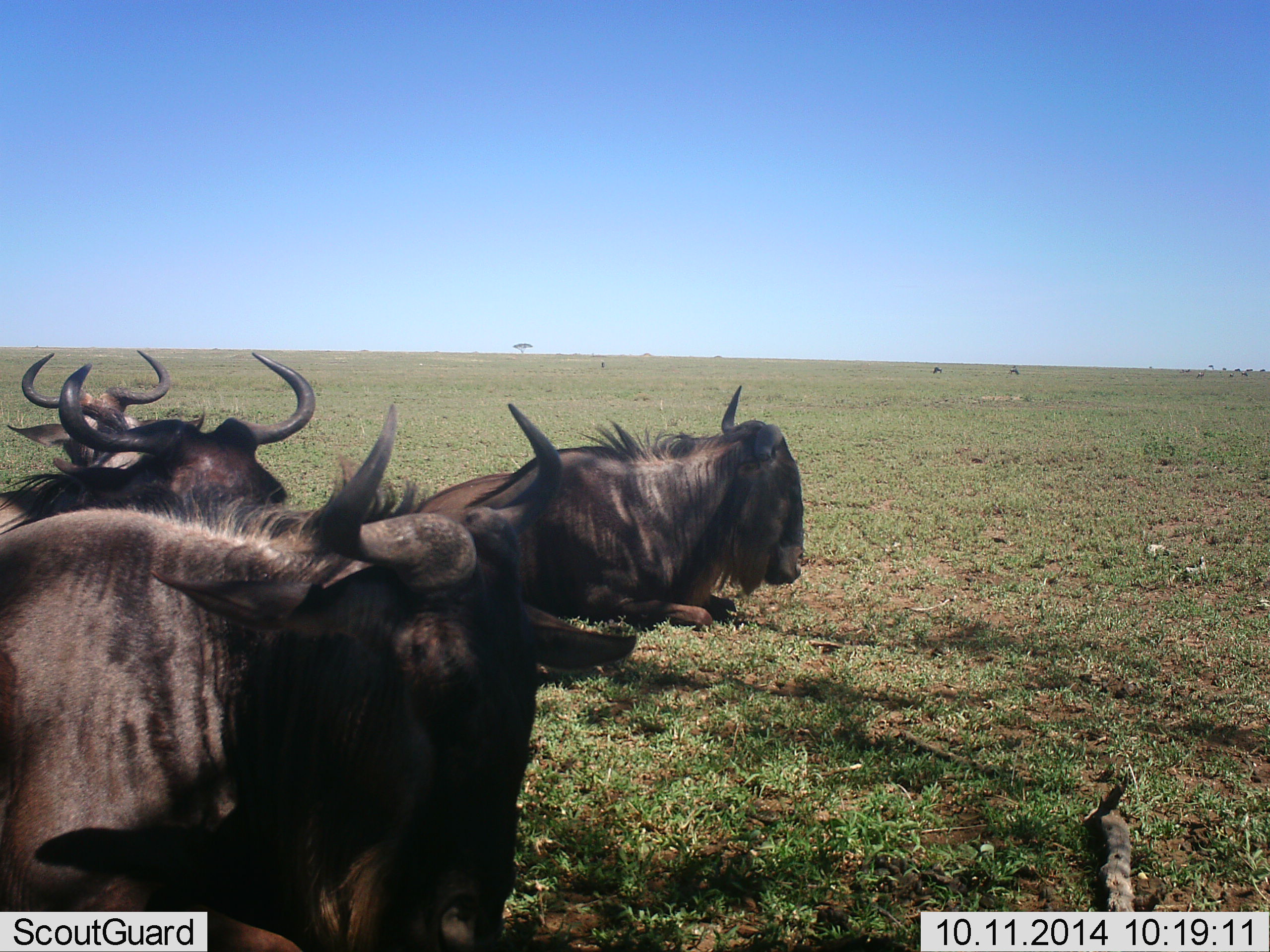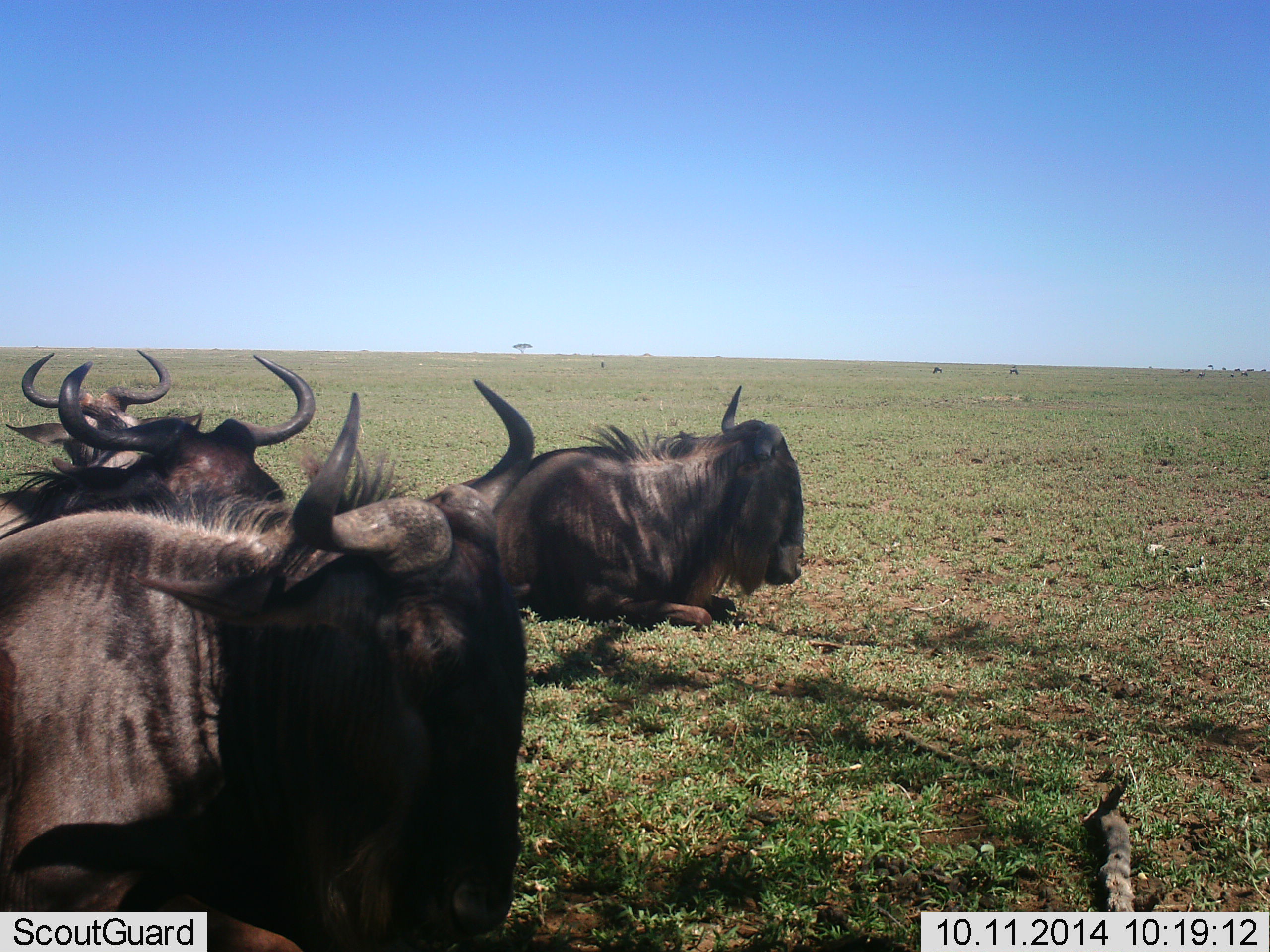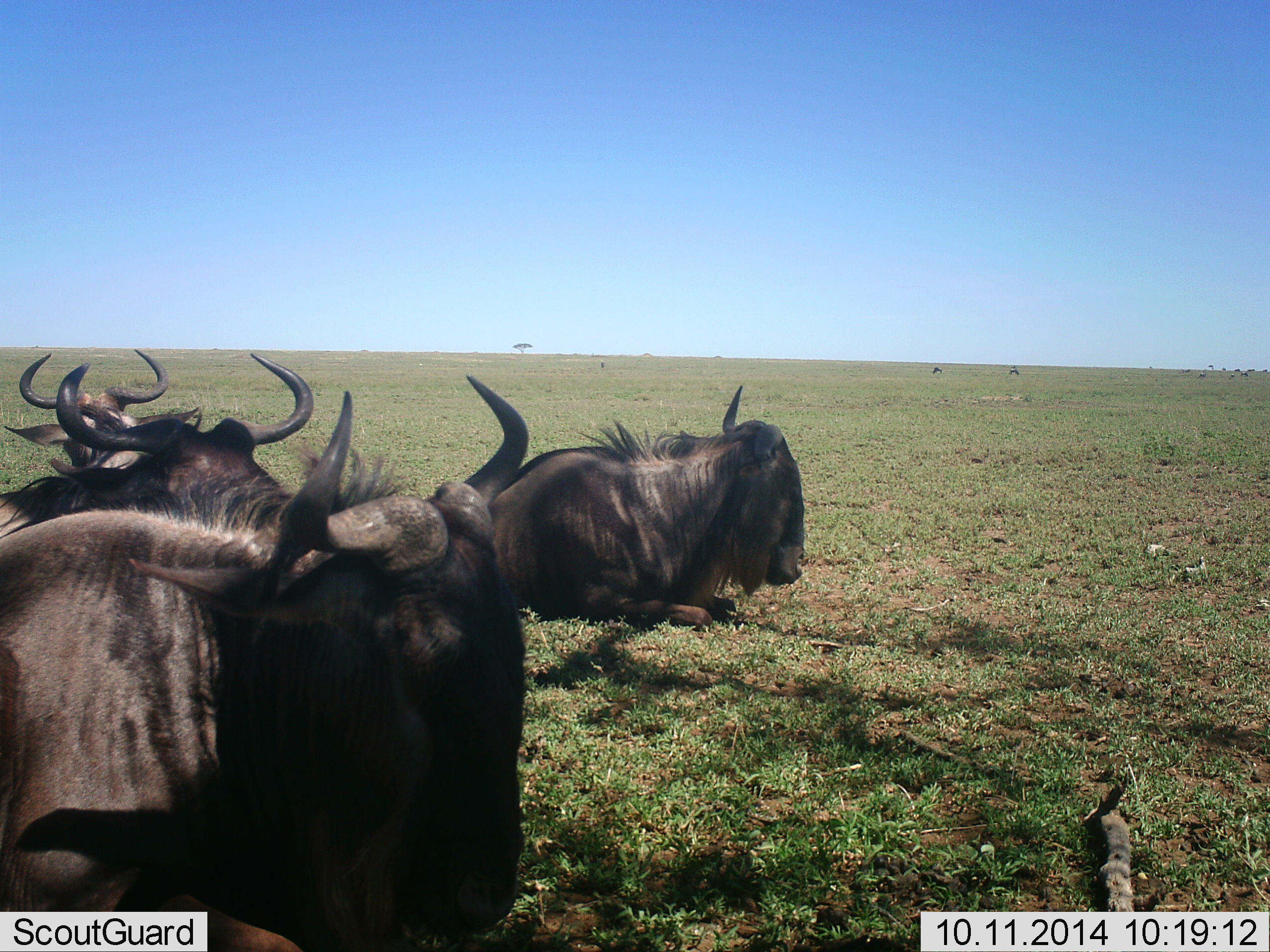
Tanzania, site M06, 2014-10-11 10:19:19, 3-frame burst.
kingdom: Animalia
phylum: Chordata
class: Mammalia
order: Artiodactyla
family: Bovidae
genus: Connochaetes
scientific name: Connochaetes taurinus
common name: blue wildebeest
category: wildebeest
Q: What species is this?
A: Wildebeest (blue wildebeest) (Connochaetes taurinus).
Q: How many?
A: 4.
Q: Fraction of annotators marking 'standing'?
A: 10%.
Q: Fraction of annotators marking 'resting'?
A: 100%.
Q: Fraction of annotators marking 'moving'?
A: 0%.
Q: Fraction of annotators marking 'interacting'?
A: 0%.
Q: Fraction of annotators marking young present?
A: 0%.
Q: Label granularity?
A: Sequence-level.